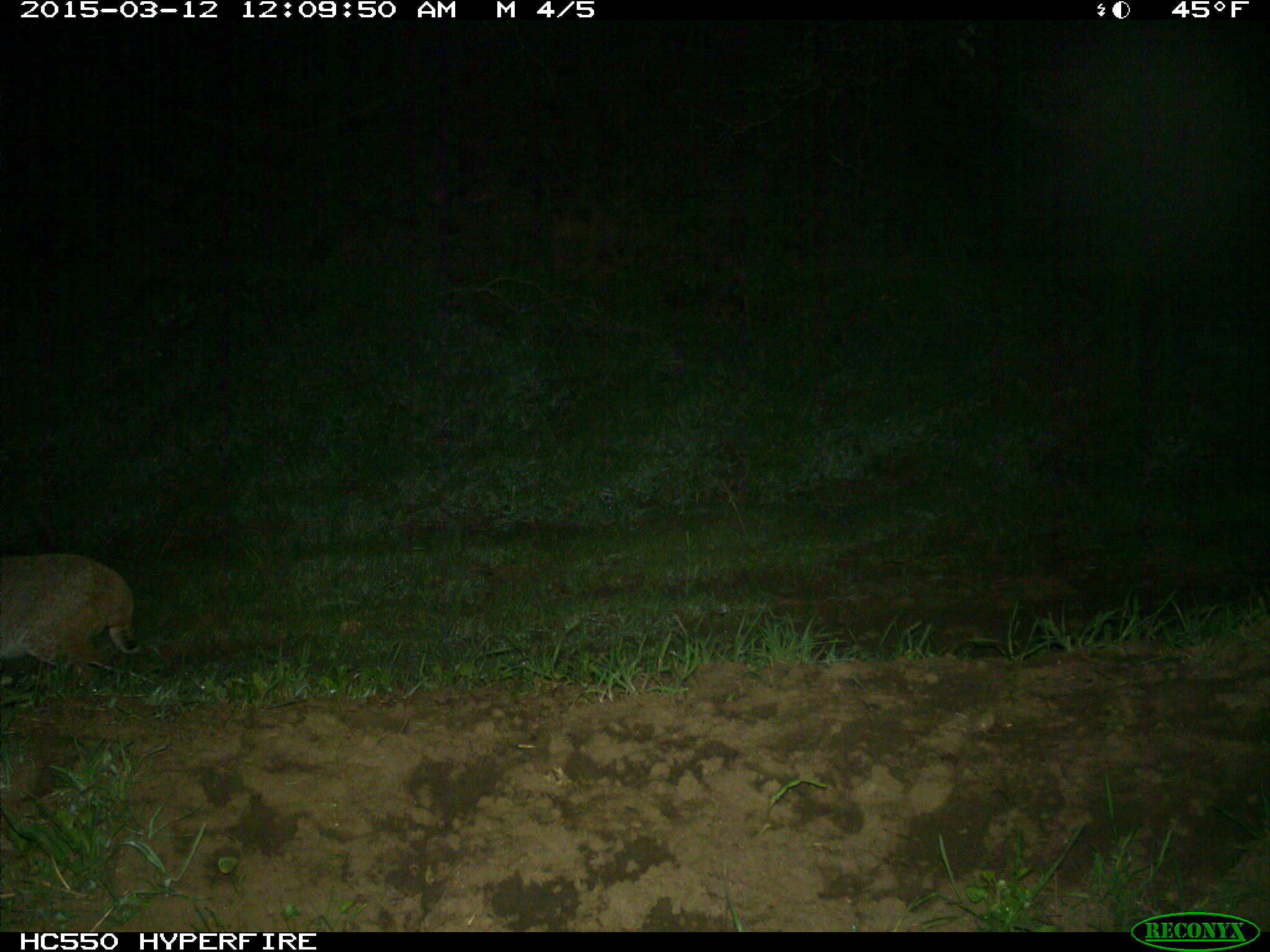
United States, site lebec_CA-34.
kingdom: Animalia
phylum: Chordata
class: Mammalia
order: Carnivora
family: Felidae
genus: Lynx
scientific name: Lynx rufus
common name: bobcat